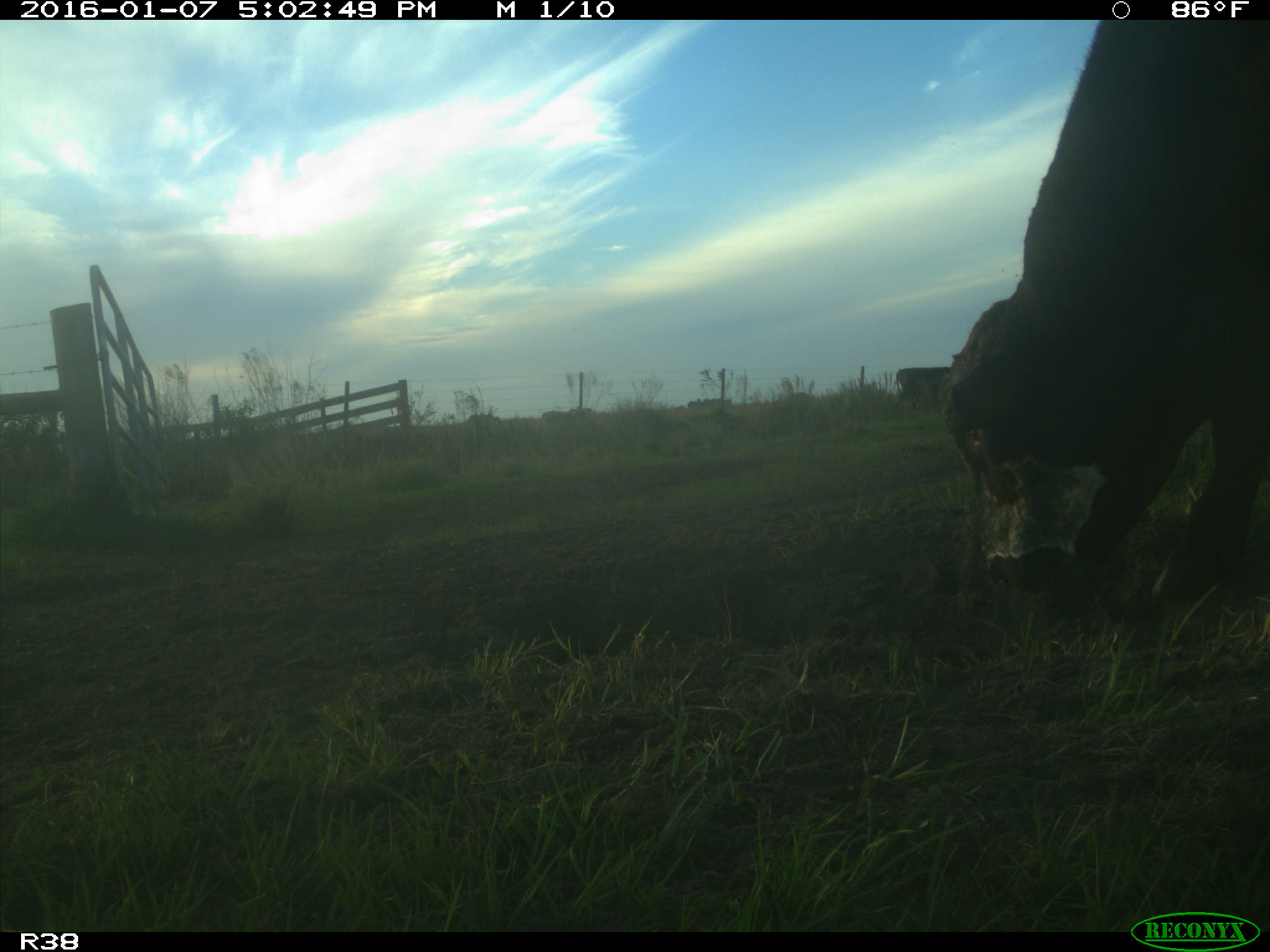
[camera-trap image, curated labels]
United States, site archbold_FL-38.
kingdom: Animalia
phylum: Chordata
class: Mammalia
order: Artiodactyla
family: Bovidae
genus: Bos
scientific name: Bos taurus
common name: domestic cow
Bos taurus (domestic cow).